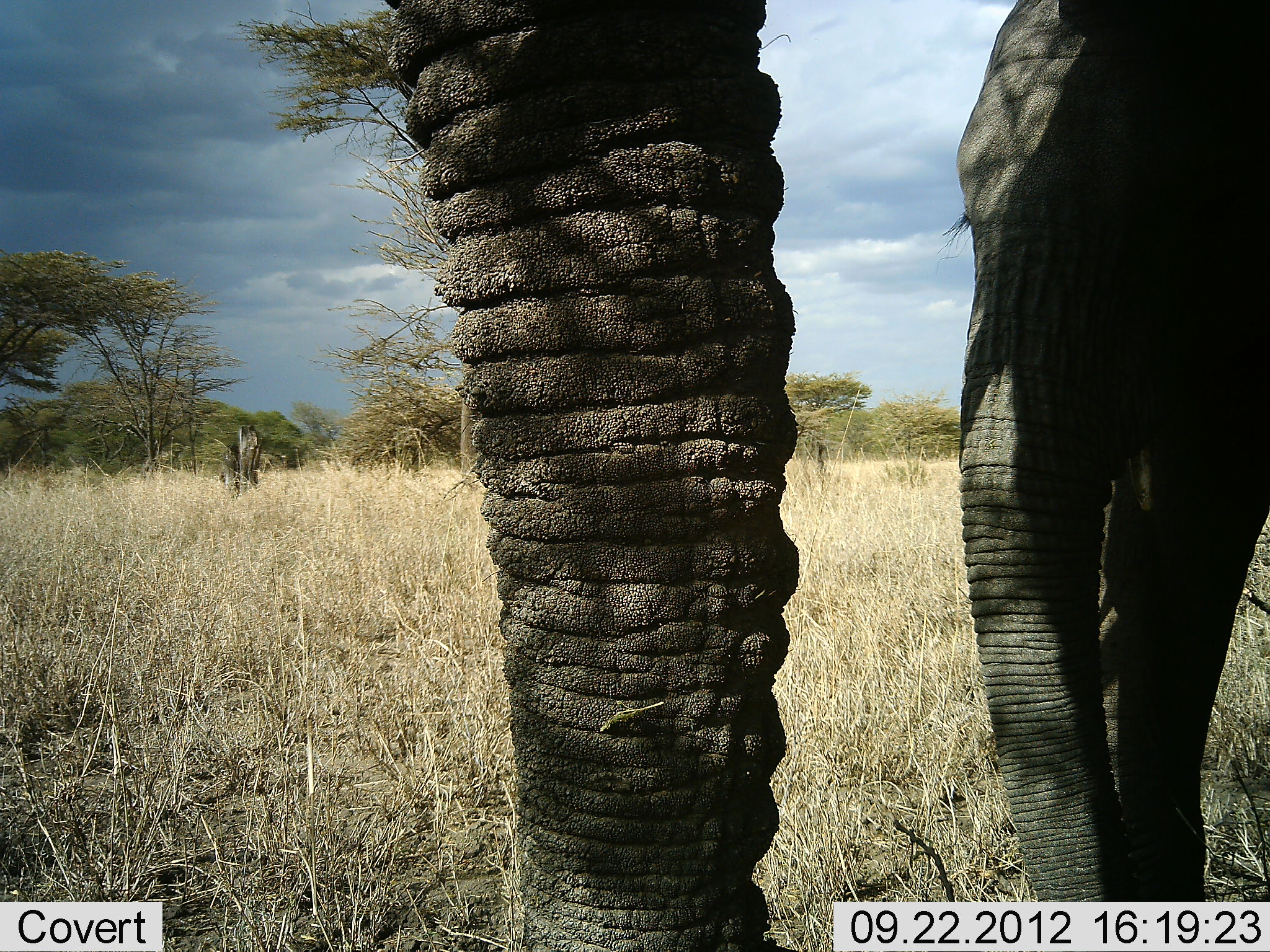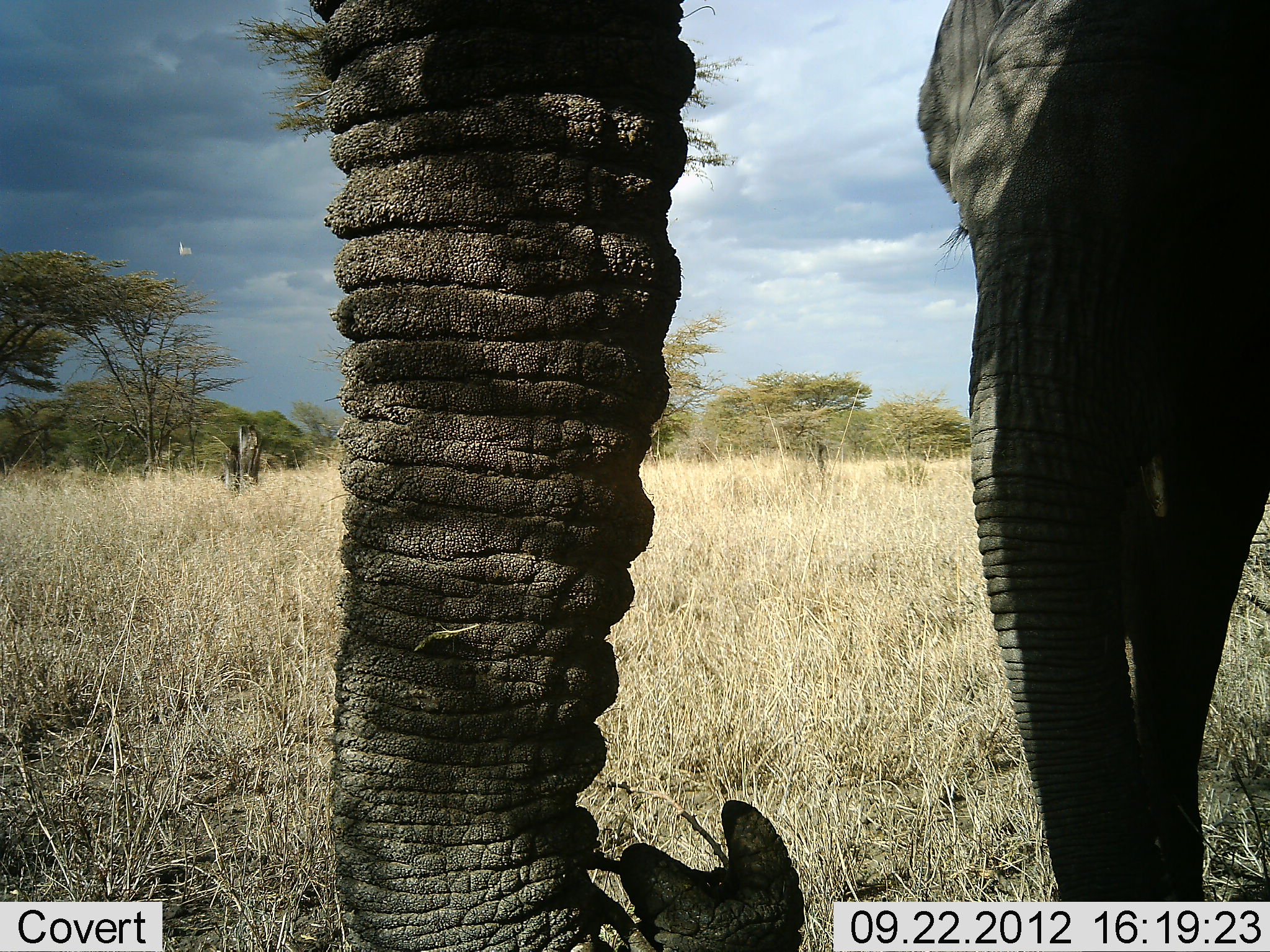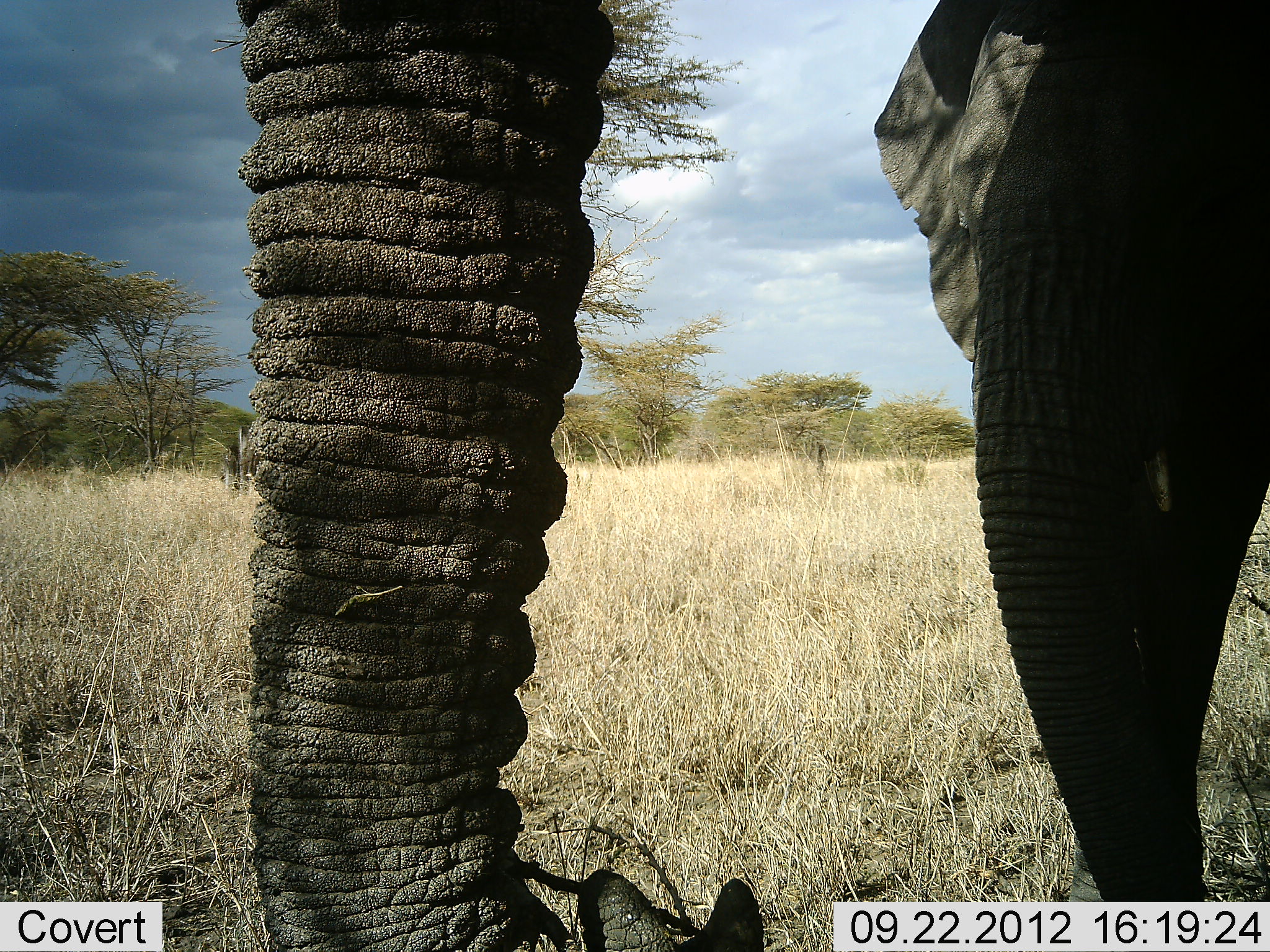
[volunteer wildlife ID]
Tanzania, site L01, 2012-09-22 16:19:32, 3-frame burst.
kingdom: Animalia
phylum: Chordata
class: Mammalia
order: Proboscidea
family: Elephantidae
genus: Loxodonta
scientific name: Loxodonta africana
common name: african bush elephant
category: elephant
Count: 2.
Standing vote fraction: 90%.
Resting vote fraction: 0%.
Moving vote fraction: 10%.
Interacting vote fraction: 10%.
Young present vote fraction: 20%.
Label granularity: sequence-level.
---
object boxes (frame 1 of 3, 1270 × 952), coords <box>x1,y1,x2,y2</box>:
animal: <box>378,0,802,952</box>; <box>939,0,1270,901</box>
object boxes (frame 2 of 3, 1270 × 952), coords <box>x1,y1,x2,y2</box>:
animal: <box>310,1,845,952</box>; <box>912,0,1270,902</box>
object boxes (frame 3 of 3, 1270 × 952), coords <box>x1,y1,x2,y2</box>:
animal: <box>235,1,783,952</box>; <box>872,0,1270,902</box>